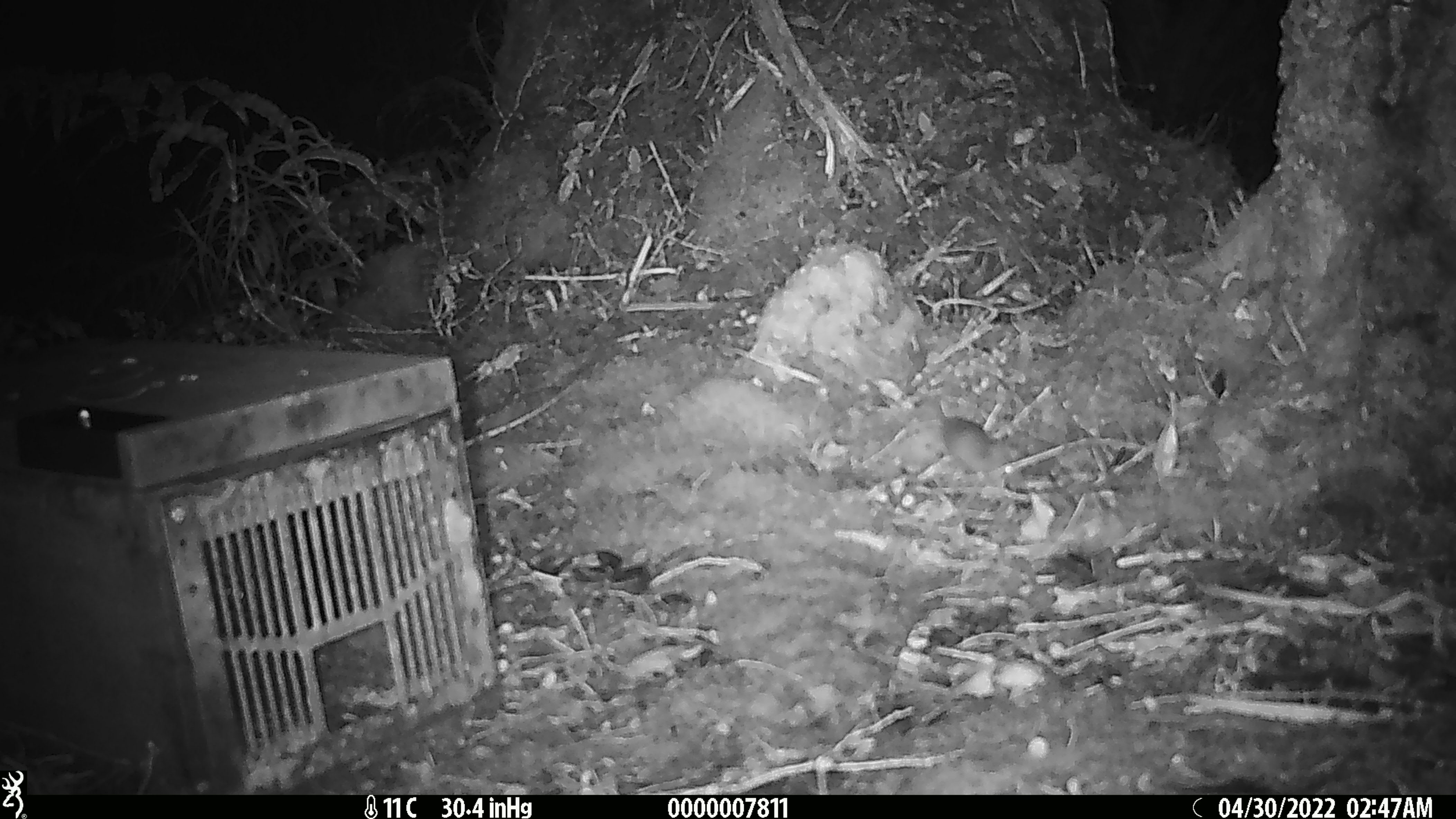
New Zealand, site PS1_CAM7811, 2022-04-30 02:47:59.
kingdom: Animalia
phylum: Chordata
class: Mammalia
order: Rodentia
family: Muridae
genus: Mus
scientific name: Mus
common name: mouse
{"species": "mouse (Mus)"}